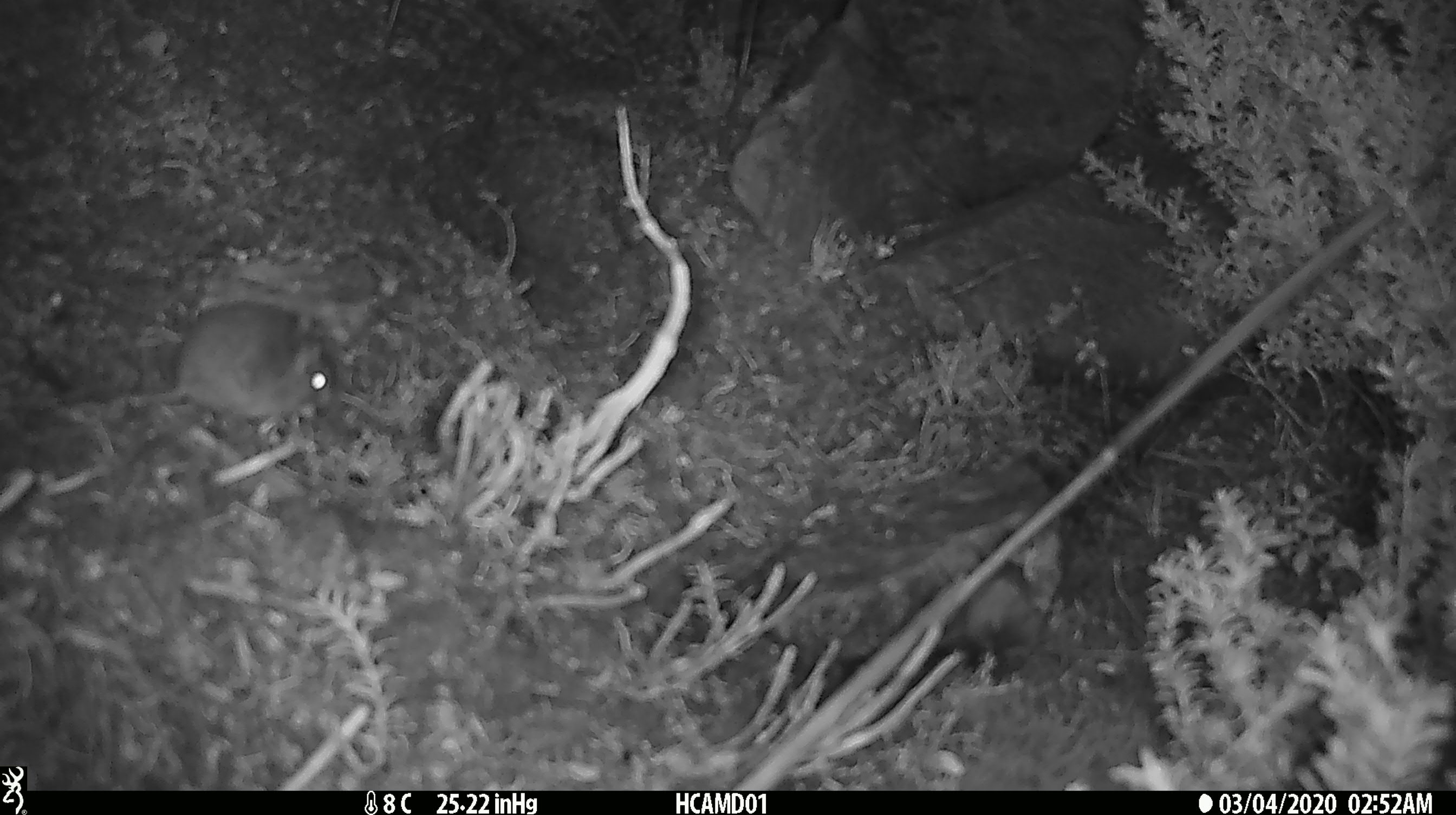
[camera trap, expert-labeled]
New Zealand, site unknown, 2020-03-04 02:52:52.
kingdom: Animalia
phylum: Chordata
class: Mammalia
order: Rodentia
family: Muridae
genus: Mus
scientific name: Mus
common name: mouse